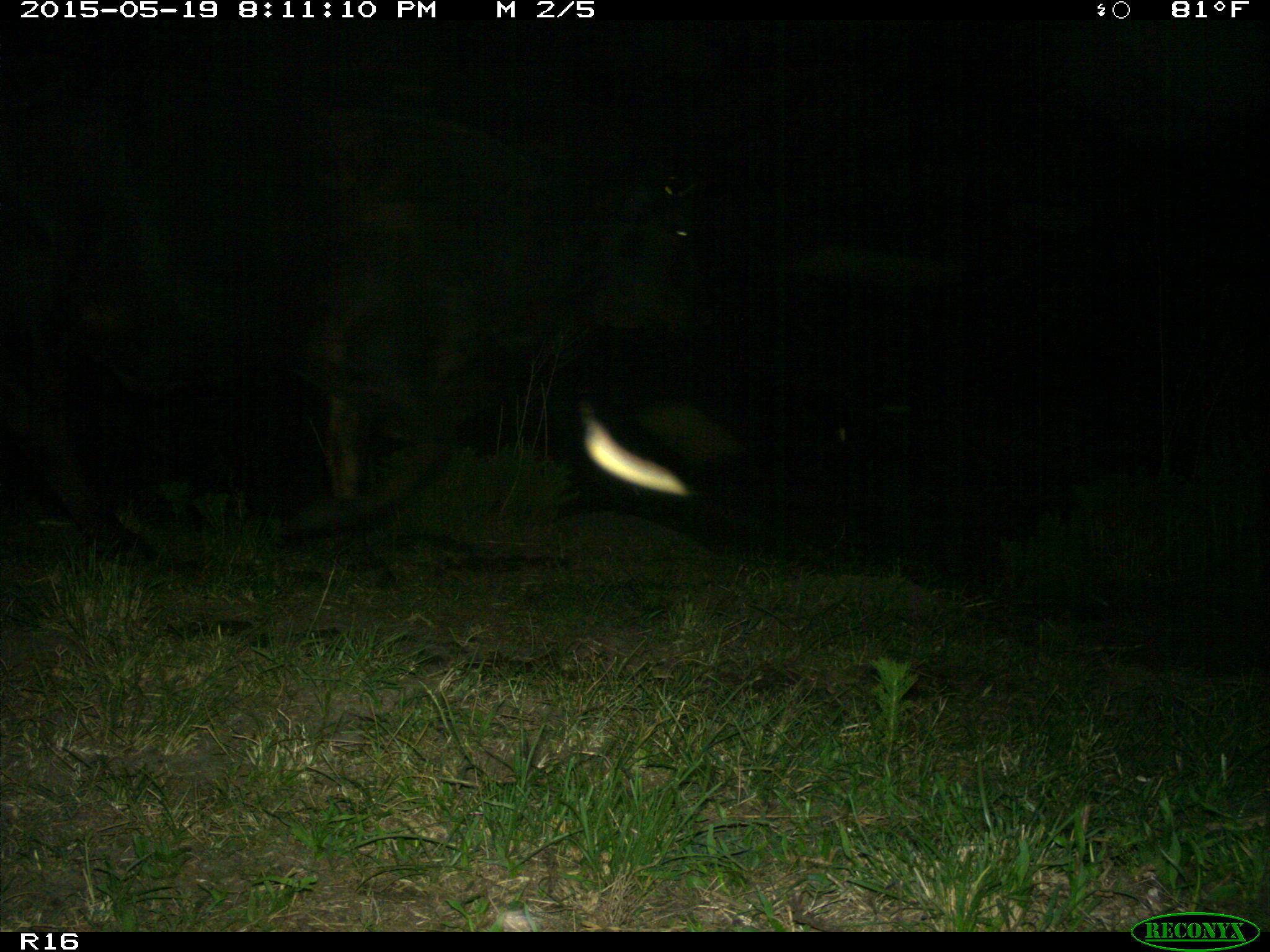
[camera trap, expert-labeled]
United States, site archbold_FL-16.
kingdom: Animalia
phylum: Chordata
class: Mammalia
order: Artiodactyla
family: Bovidae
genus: Bos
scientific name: Bos taurus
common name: domestic cow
Bos taurus (domestic cow).